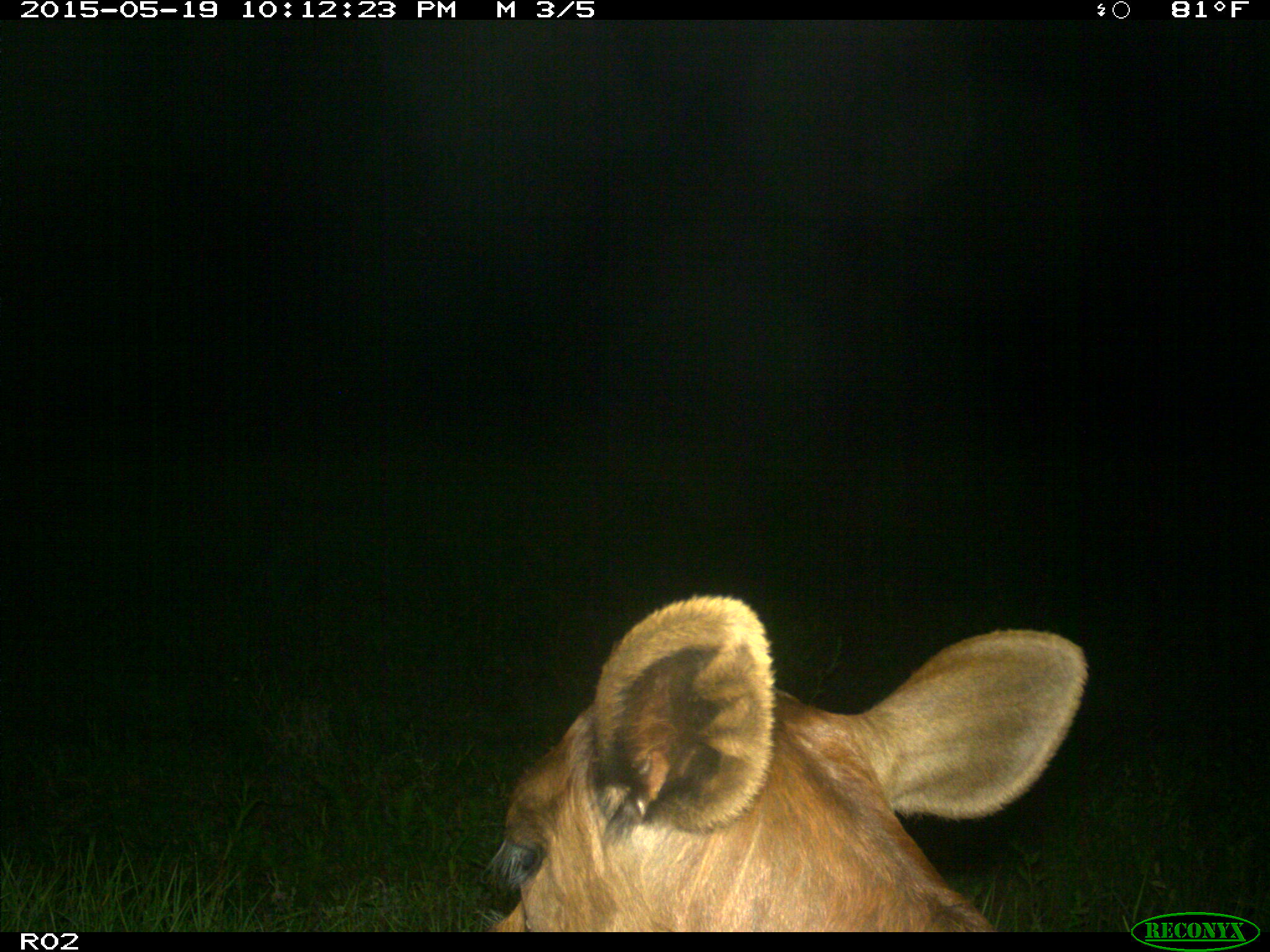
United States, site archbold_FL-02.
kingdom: Animalia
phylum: Chordata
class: Mammalia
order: Artiodactyla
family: Bovidae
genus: Bos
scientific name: Bos taurus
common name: domestic cow